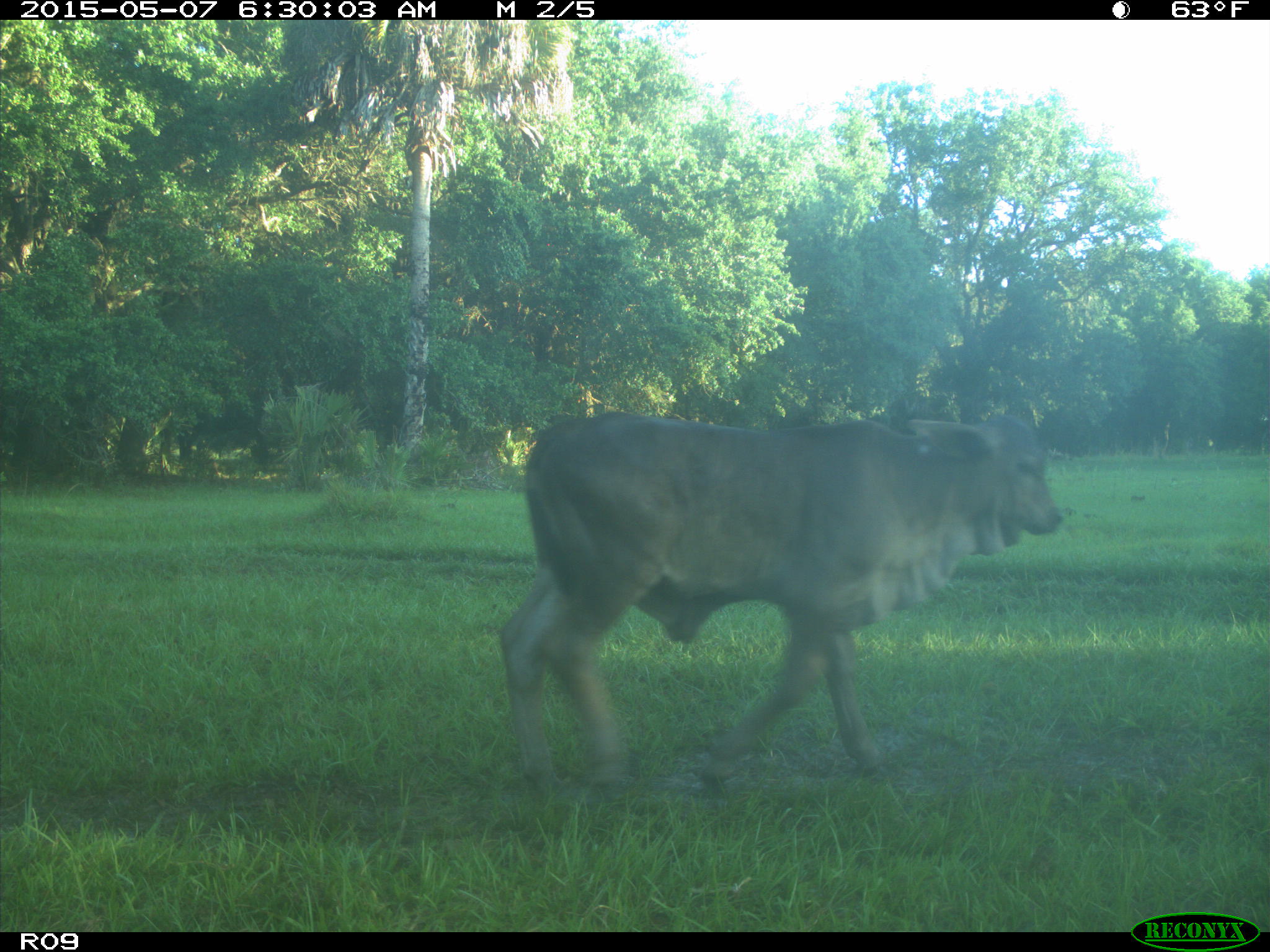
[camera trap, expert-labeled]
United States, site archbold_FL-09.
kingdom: Animalia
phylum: Chordata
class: Mammalia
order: Artiodactyla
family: Bovidae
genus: Bos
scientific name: Bos taurus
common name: domestic cow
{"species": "Bos taurus (domestic cow)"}